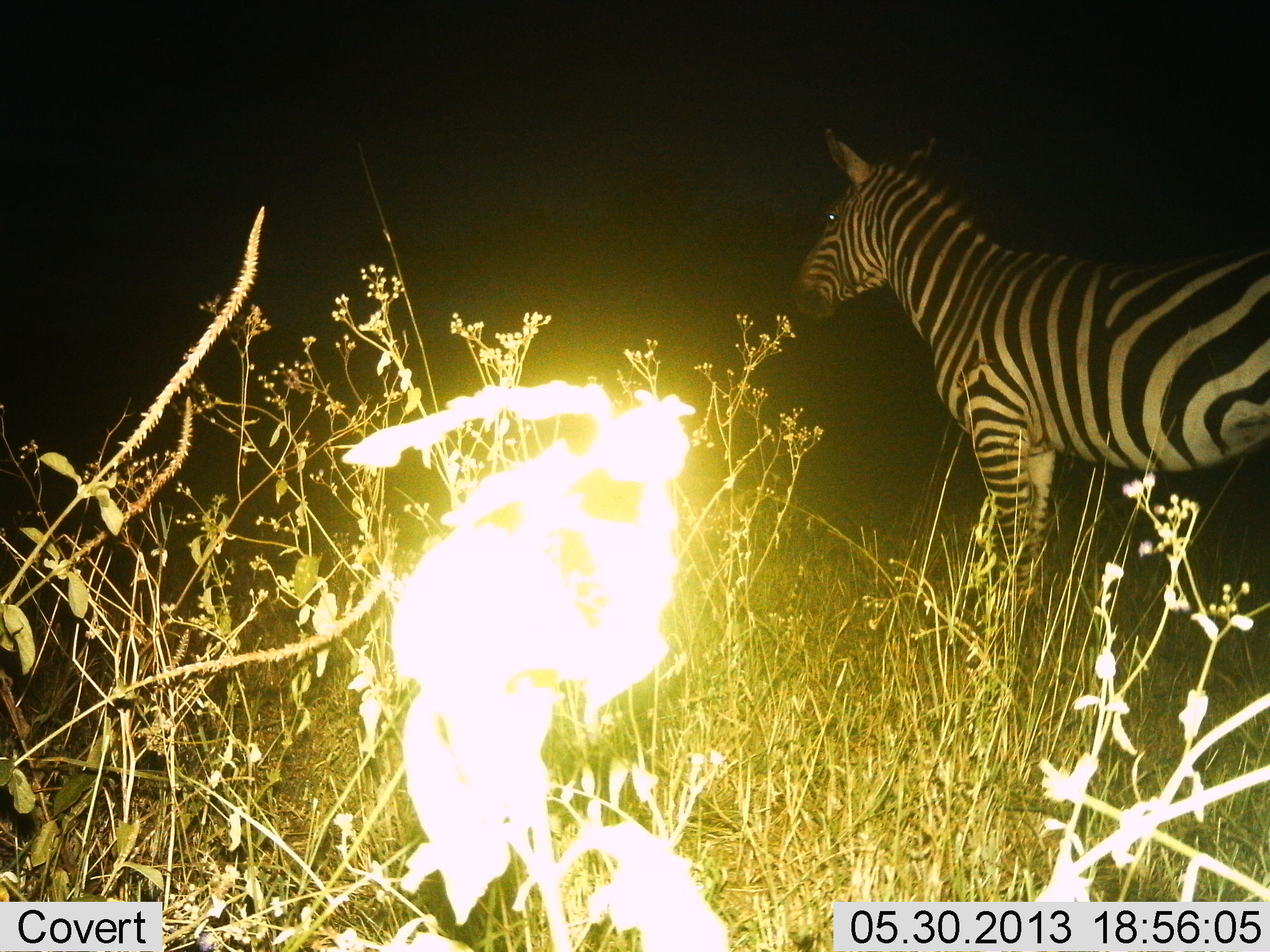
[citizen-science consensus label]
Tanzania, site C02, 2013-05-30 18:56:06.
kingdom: Animalia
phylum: Chordata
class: Mammalia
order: Perissodactyla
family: Equidae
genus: Equus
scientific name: Equus quagga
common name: plains zebra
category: zebra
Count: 1.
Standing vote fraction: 96%.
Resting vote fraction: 0%.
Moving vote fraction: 4%.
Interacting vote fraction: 0%.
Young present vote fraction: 0%.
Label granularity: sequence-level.